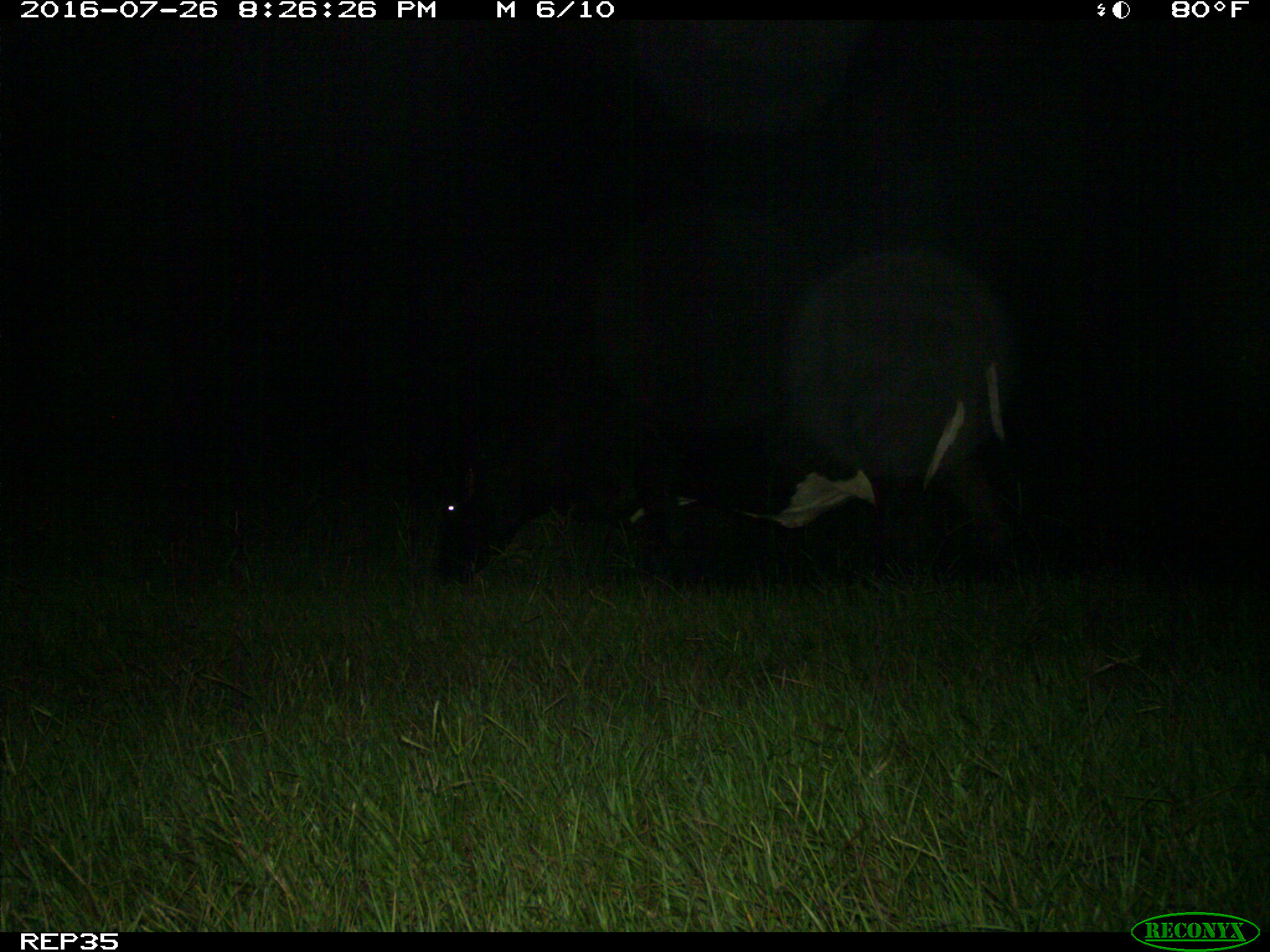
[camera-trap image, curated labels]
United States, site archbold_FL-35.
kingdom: Animalia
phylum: Chordata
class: Mammalia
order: Artiodactyla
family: Bovidae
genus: Bos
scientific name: Bos taurus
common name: domestic cow